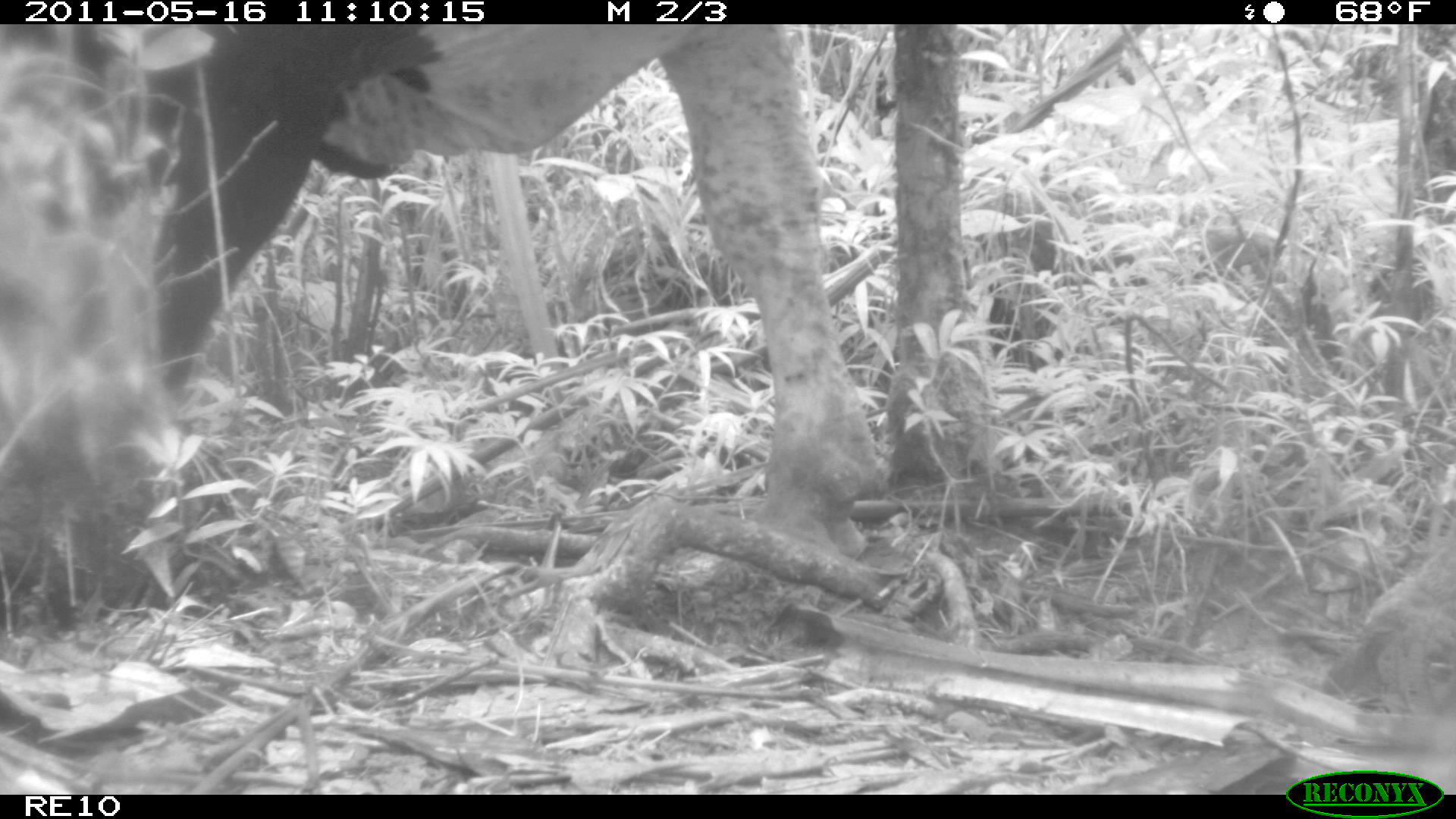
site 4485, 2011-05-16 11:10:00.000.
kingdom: Animalia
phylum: Chordata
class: Mammalia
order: Artiodactyla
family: Bovidae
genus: Bos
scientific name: Bos taurus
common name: domestic cattle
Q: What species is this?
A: Bos taurus (domestic cattle).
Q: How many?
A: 4.